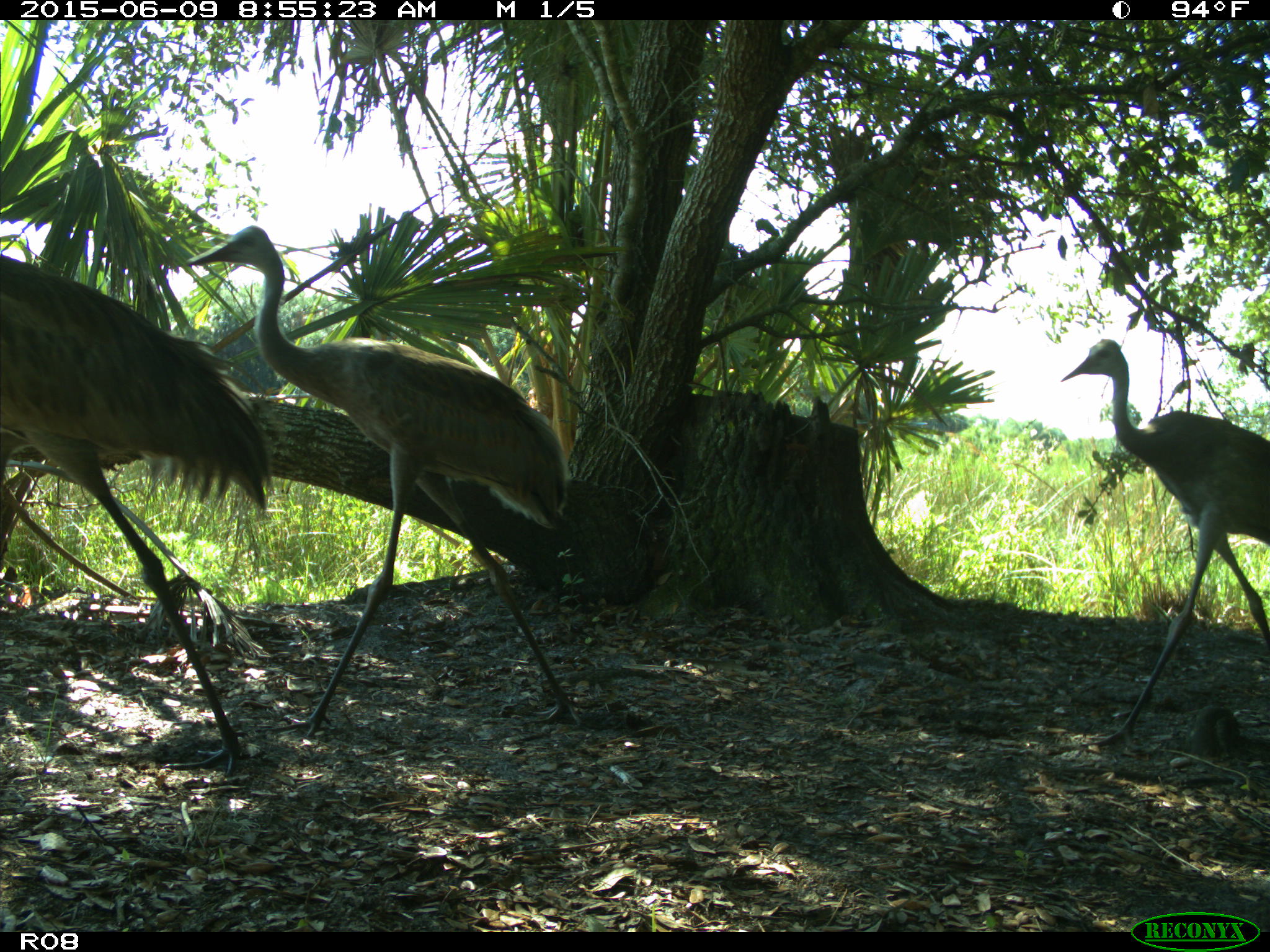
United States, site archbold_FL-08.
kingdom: Animalia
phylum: Chordata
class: Aves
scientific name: Aves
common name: birds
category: unidentified bird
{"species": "unidentified bird (birds) (Aves)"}